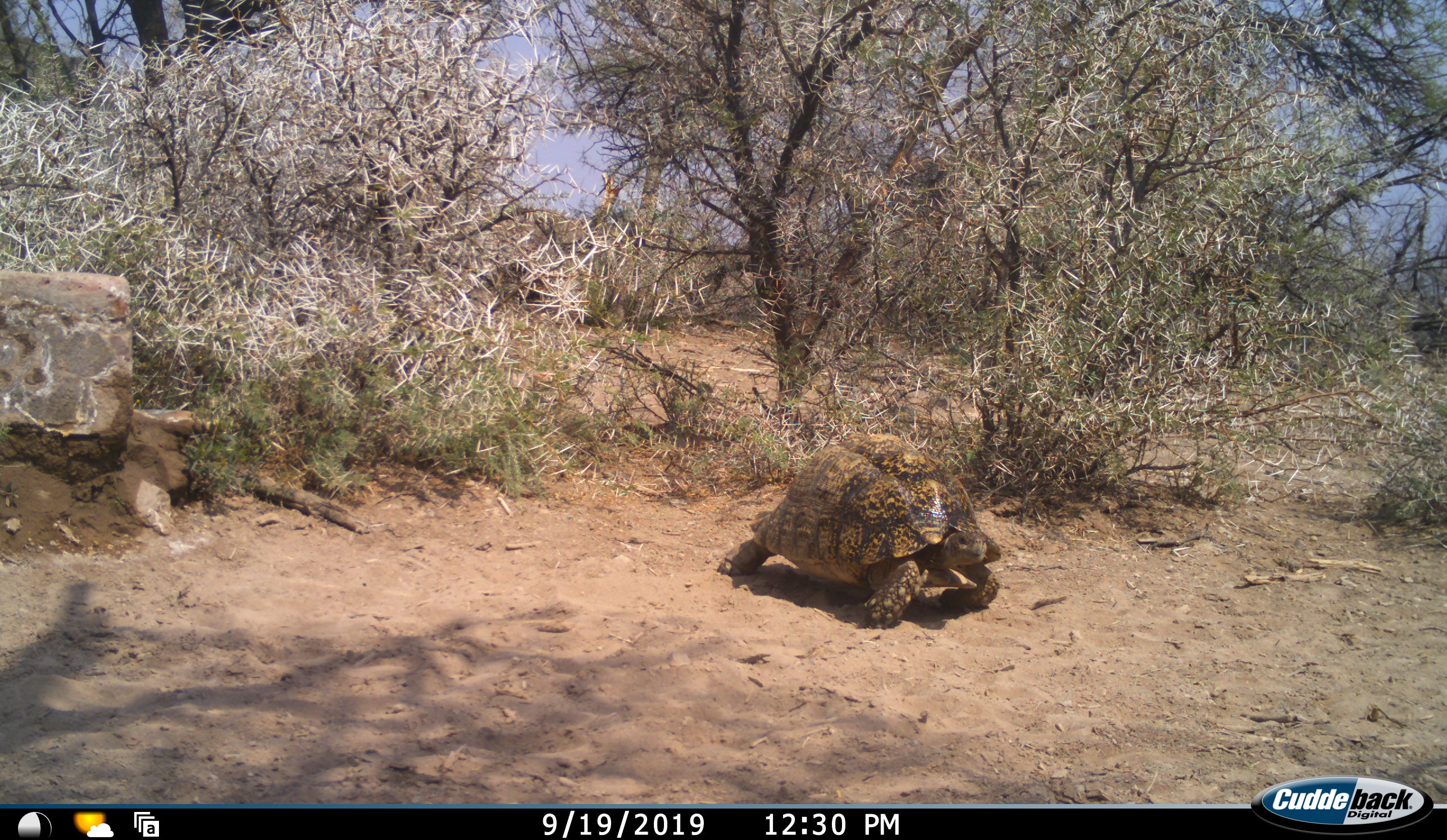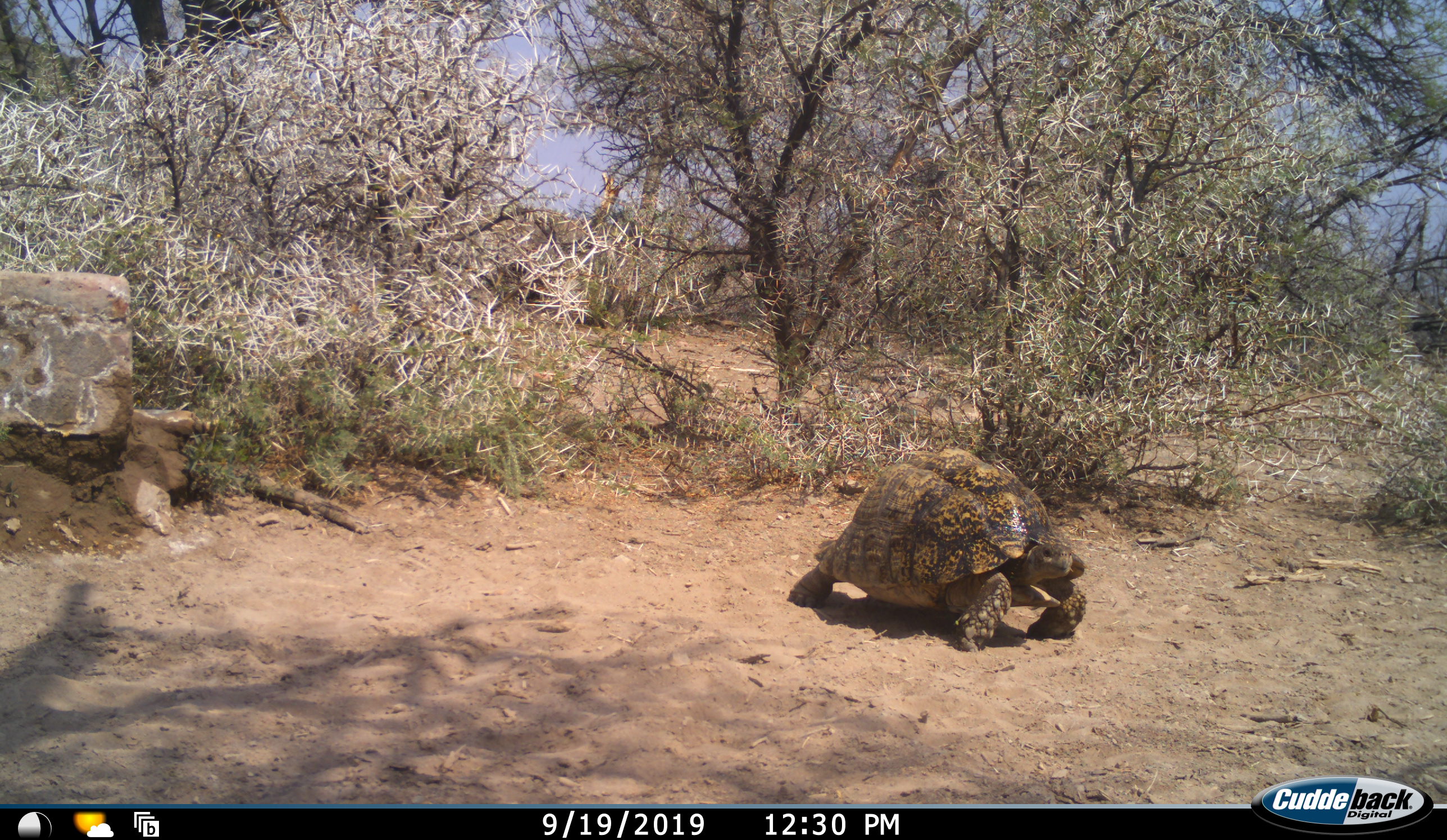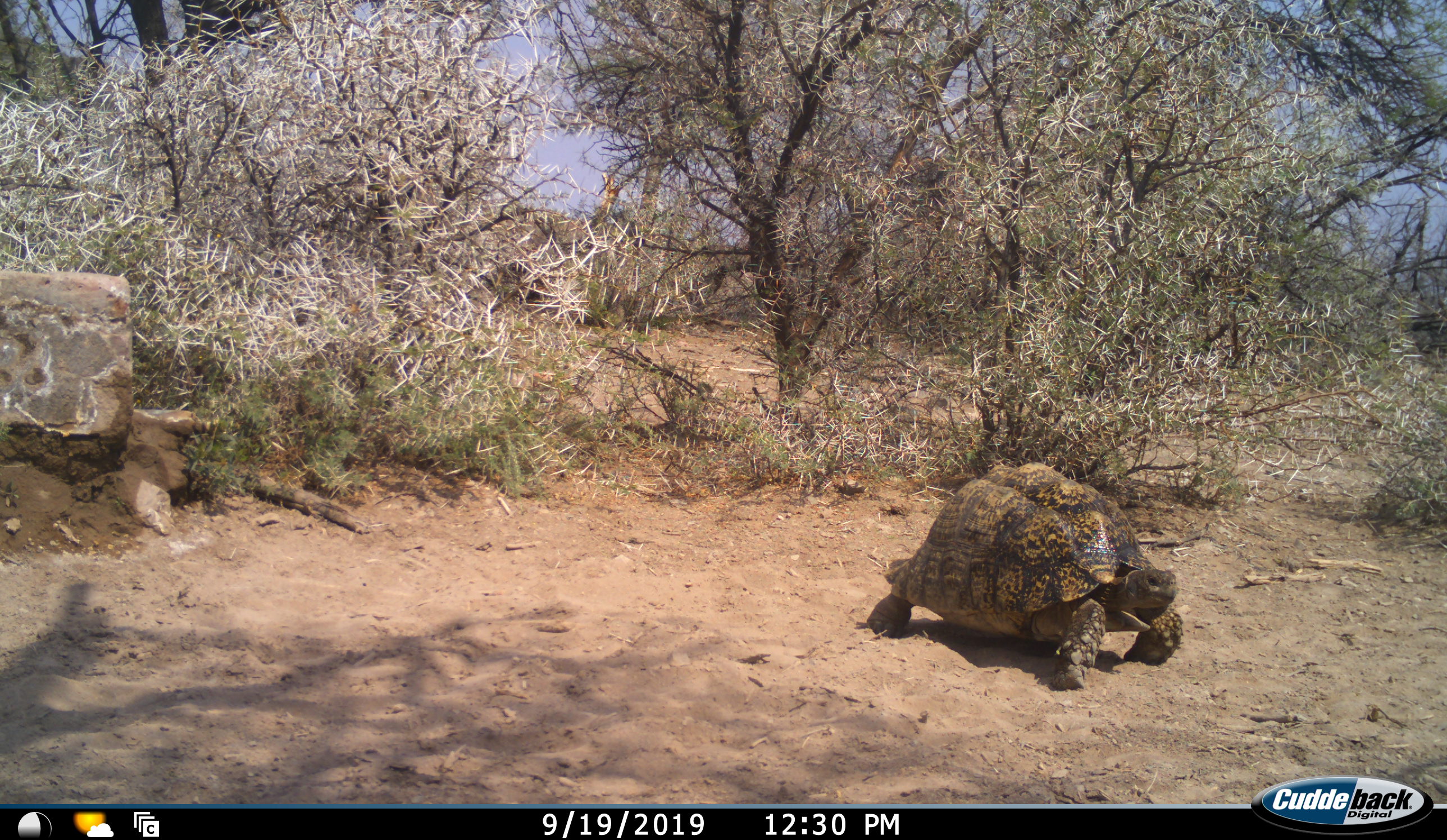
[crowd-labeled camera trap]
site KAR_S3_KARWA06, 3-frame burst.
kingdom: Animalia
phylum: Chordata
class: Reptilia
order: Testudines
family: Testudinidae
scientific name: Testudinidae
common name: tortoise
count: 1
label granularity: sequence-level